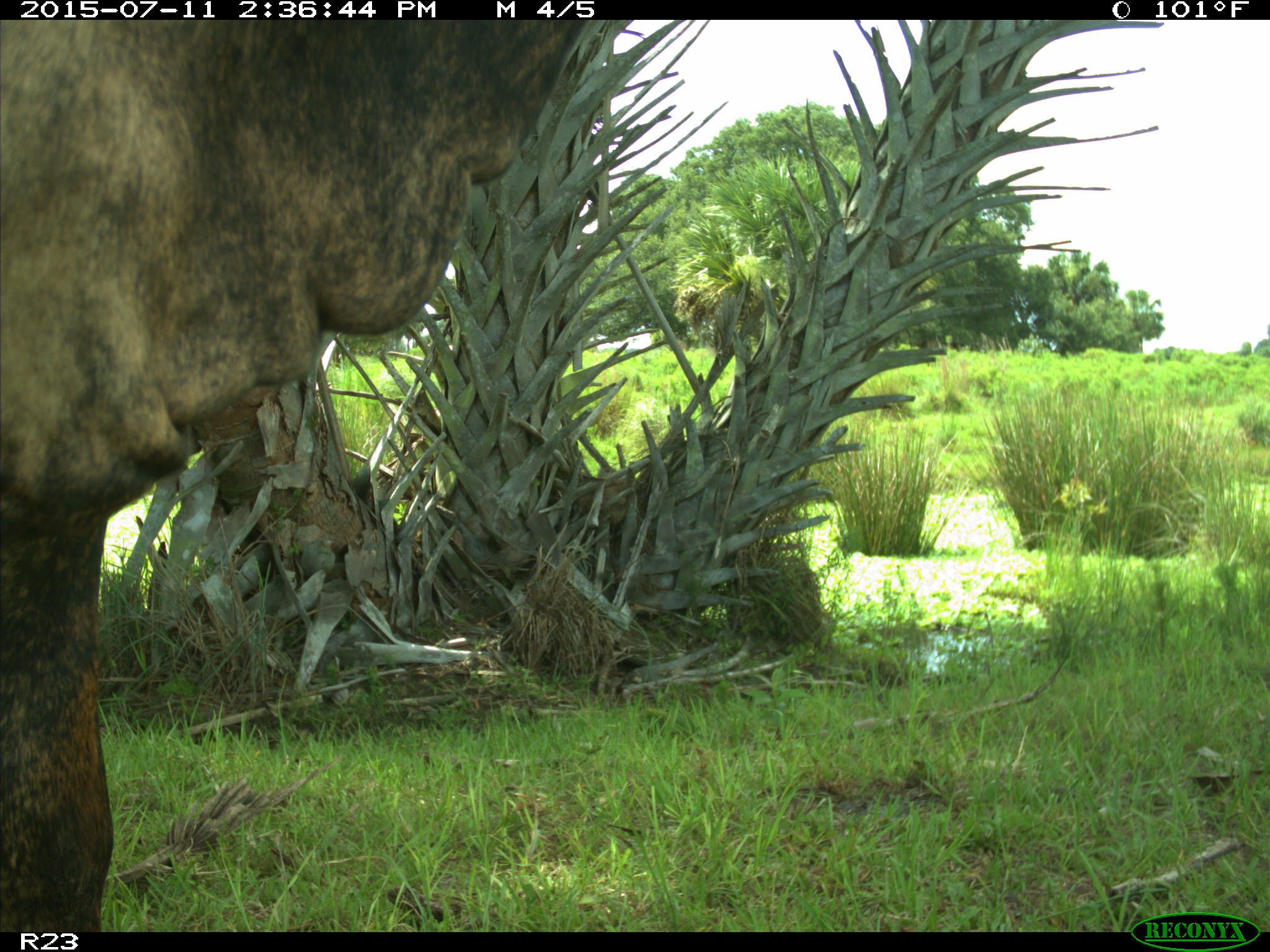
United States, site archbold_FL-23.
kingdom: Animalia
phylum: Chordata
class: Mammalia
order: Artiodactyla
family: Bovidae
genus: Bos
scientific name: Bos taurus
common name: domestic cow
Bos taurus (domestic cow).